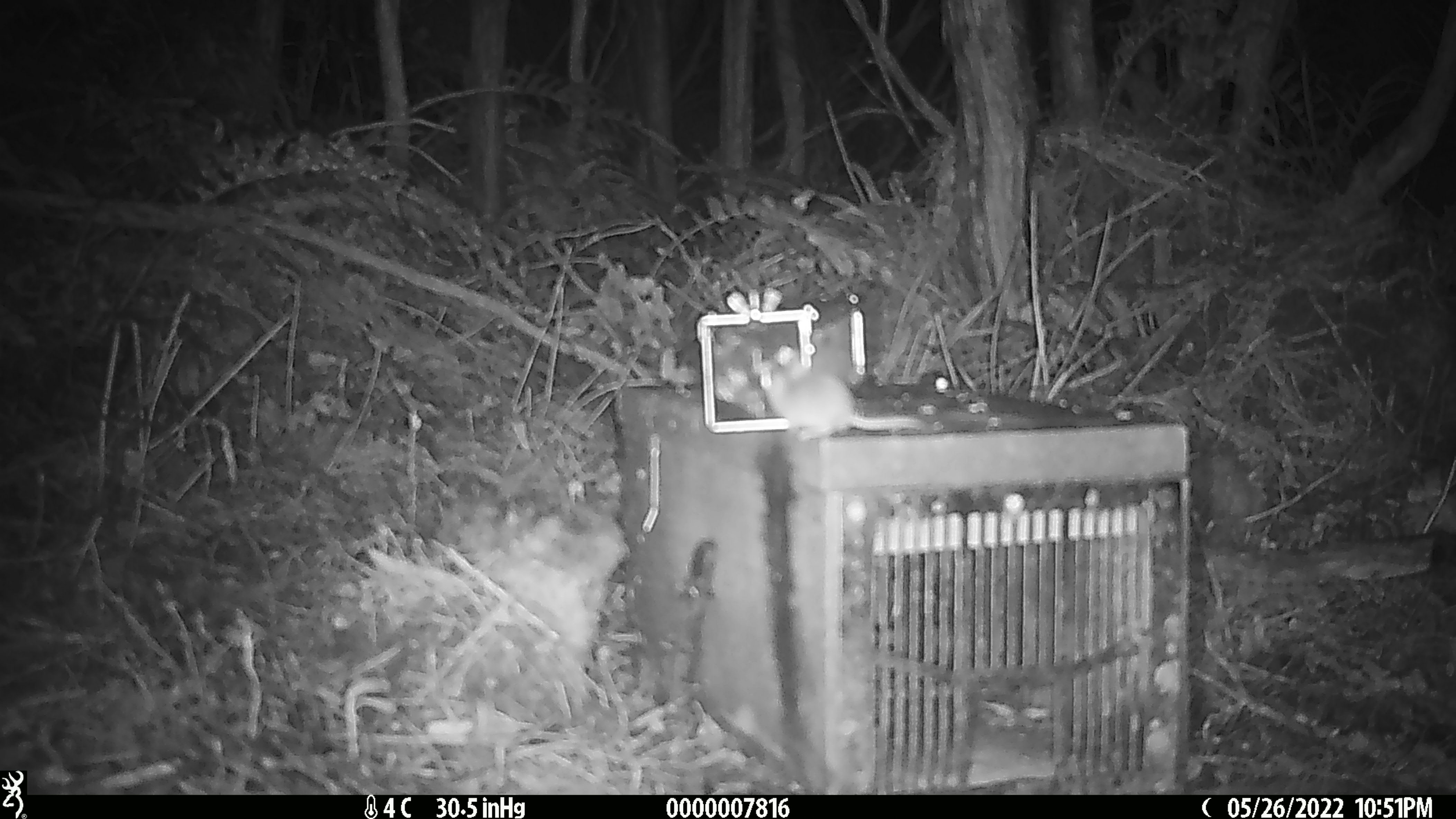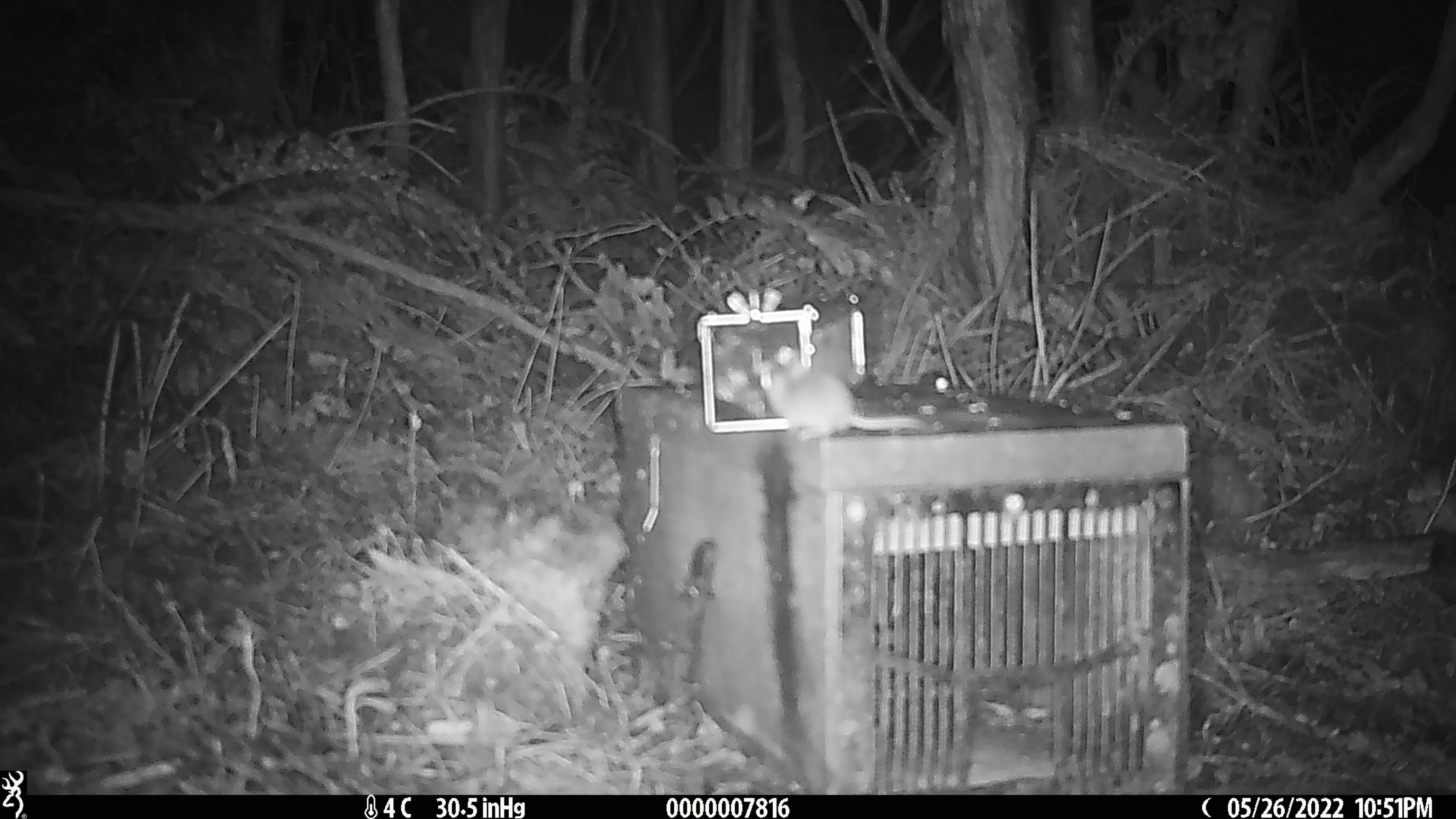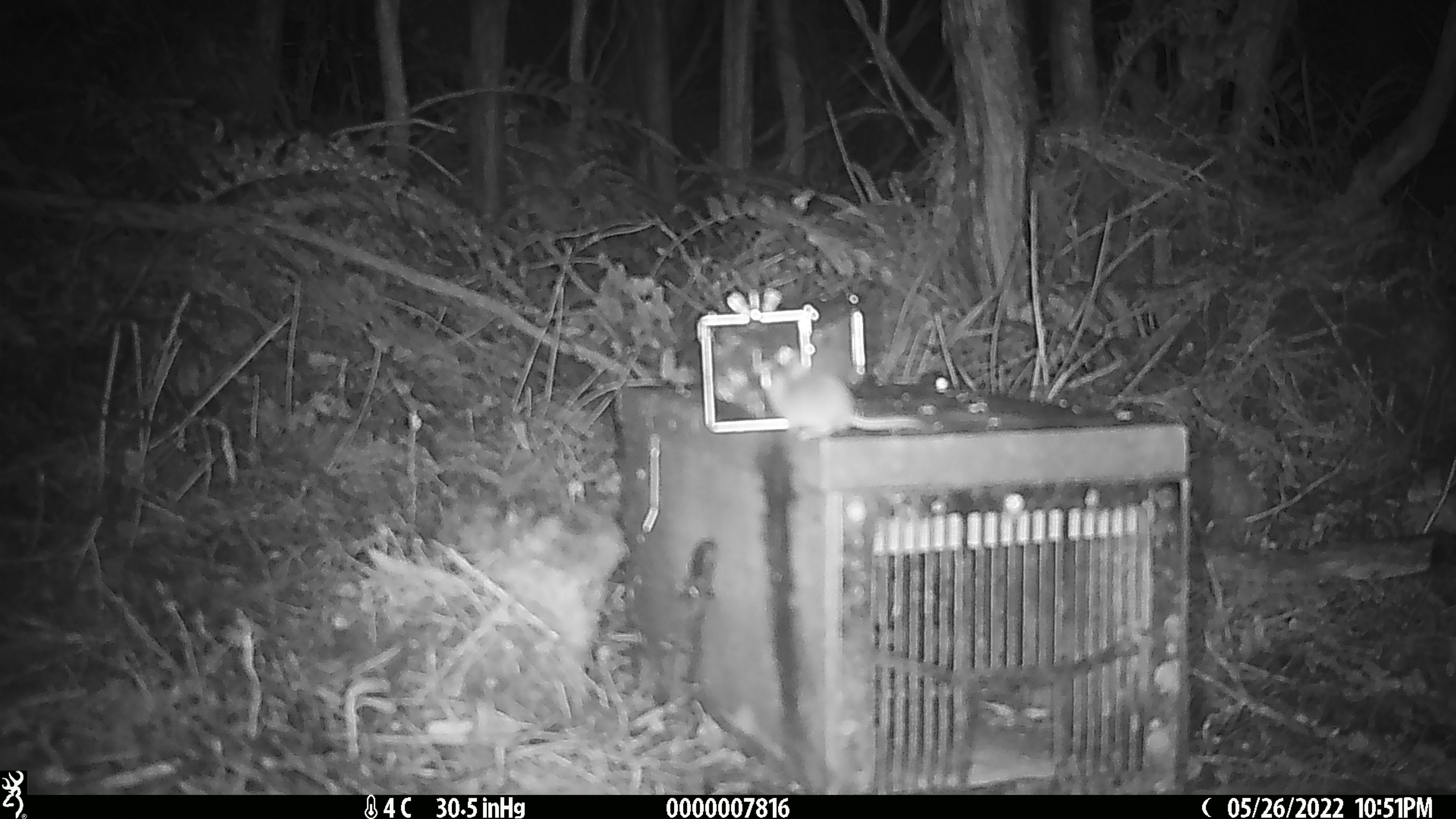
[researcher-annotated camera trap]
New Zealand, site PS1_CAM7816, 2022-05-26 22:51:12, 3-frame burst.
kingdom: Animalia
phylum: Chordata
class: Mammalia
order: Rodentia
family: Muridae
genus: Mus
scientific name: Mus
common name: mouse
Mouse (Mus).